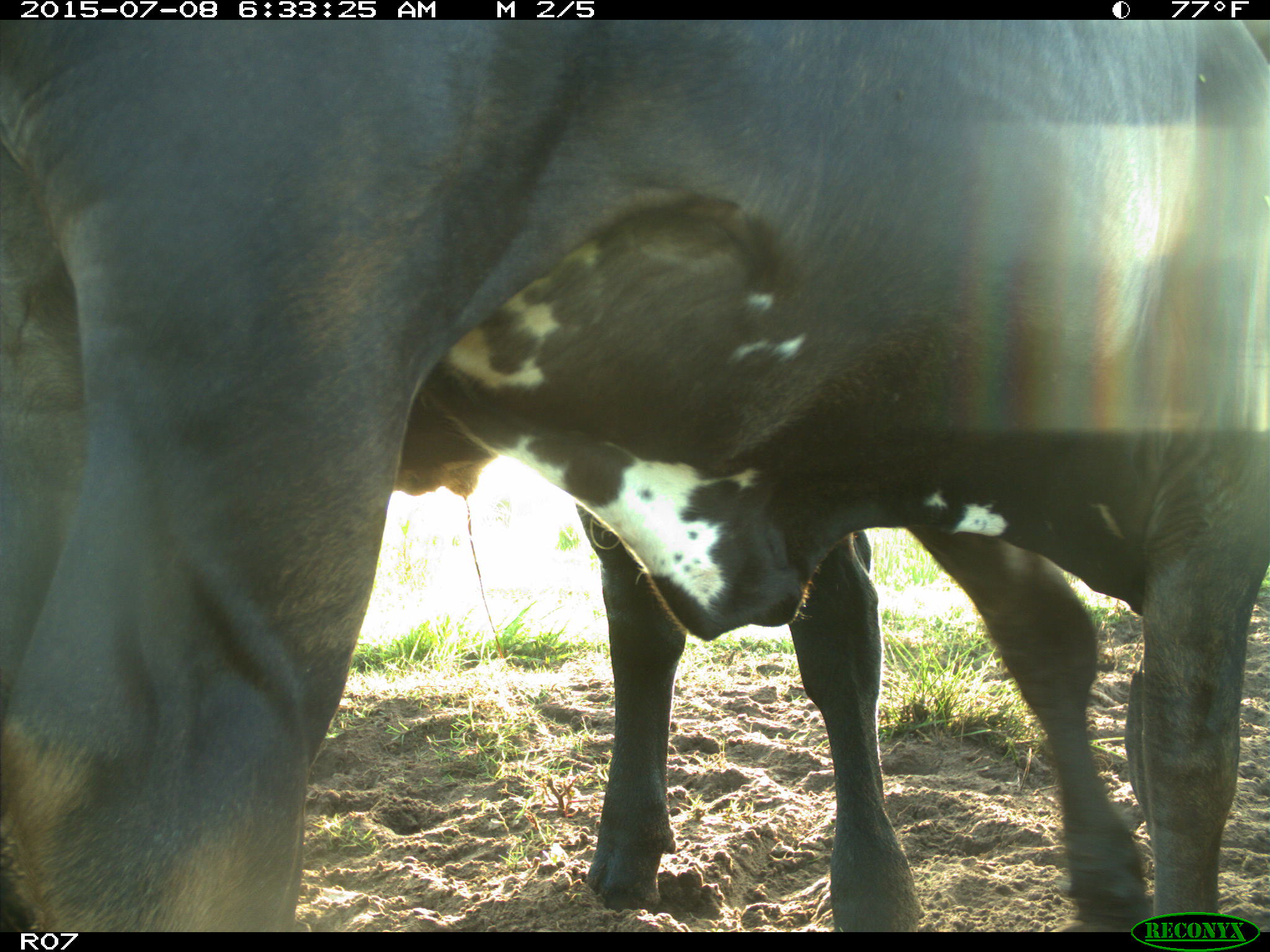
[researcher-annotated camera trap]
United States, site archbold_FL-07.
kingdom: Animalia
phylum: Chordata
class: Mammalia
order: Artiodactyla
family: Bovidae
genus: Bos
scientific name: Bos taurus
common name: domestic cow